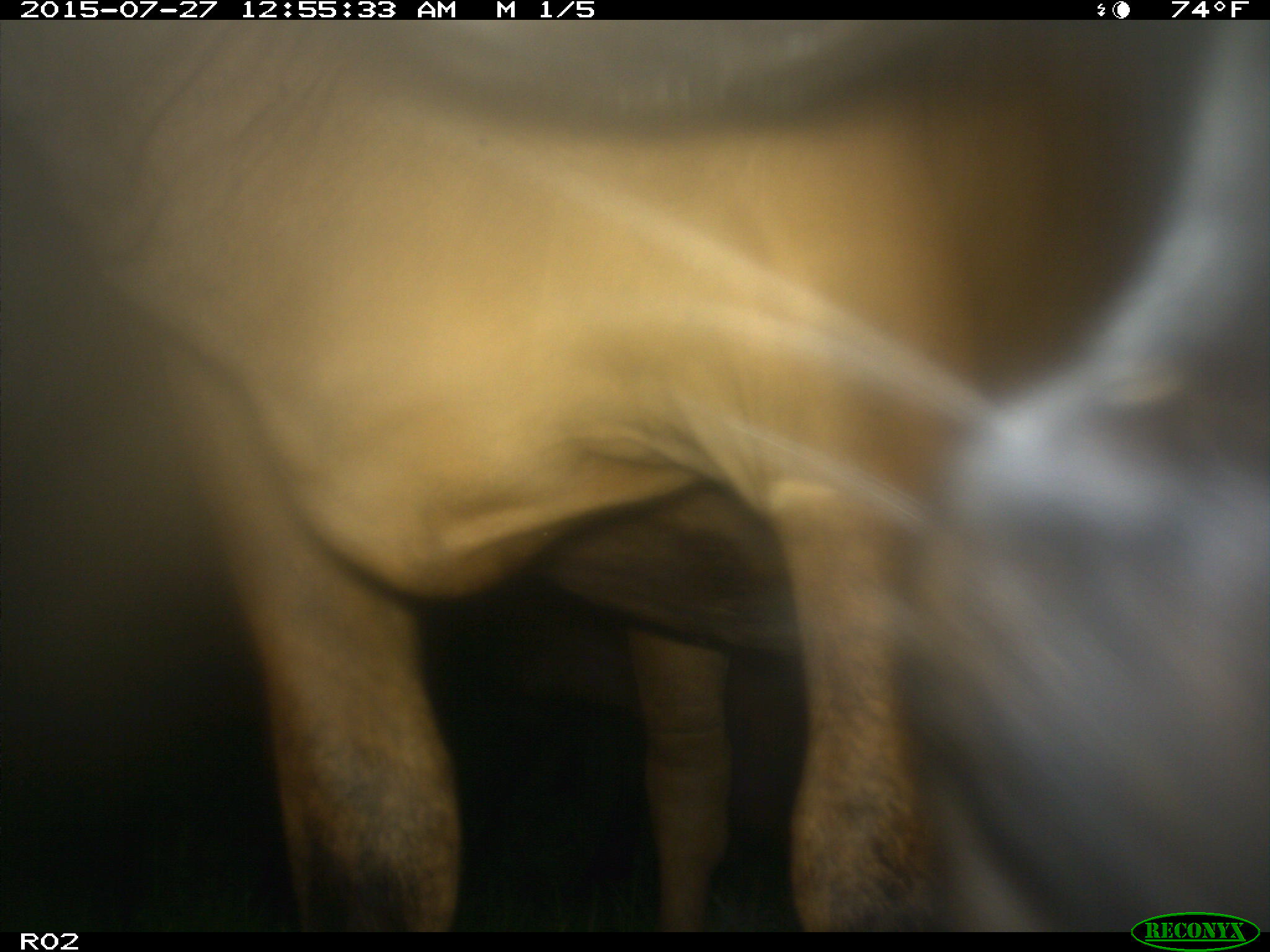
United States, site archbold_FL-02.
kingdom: Animalia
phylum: Chordata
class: Mammalia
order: Artiodactyla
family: Bovidae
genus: Bos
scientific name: Bos taurus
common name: domestic cow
Bos taurus (domestic cow).